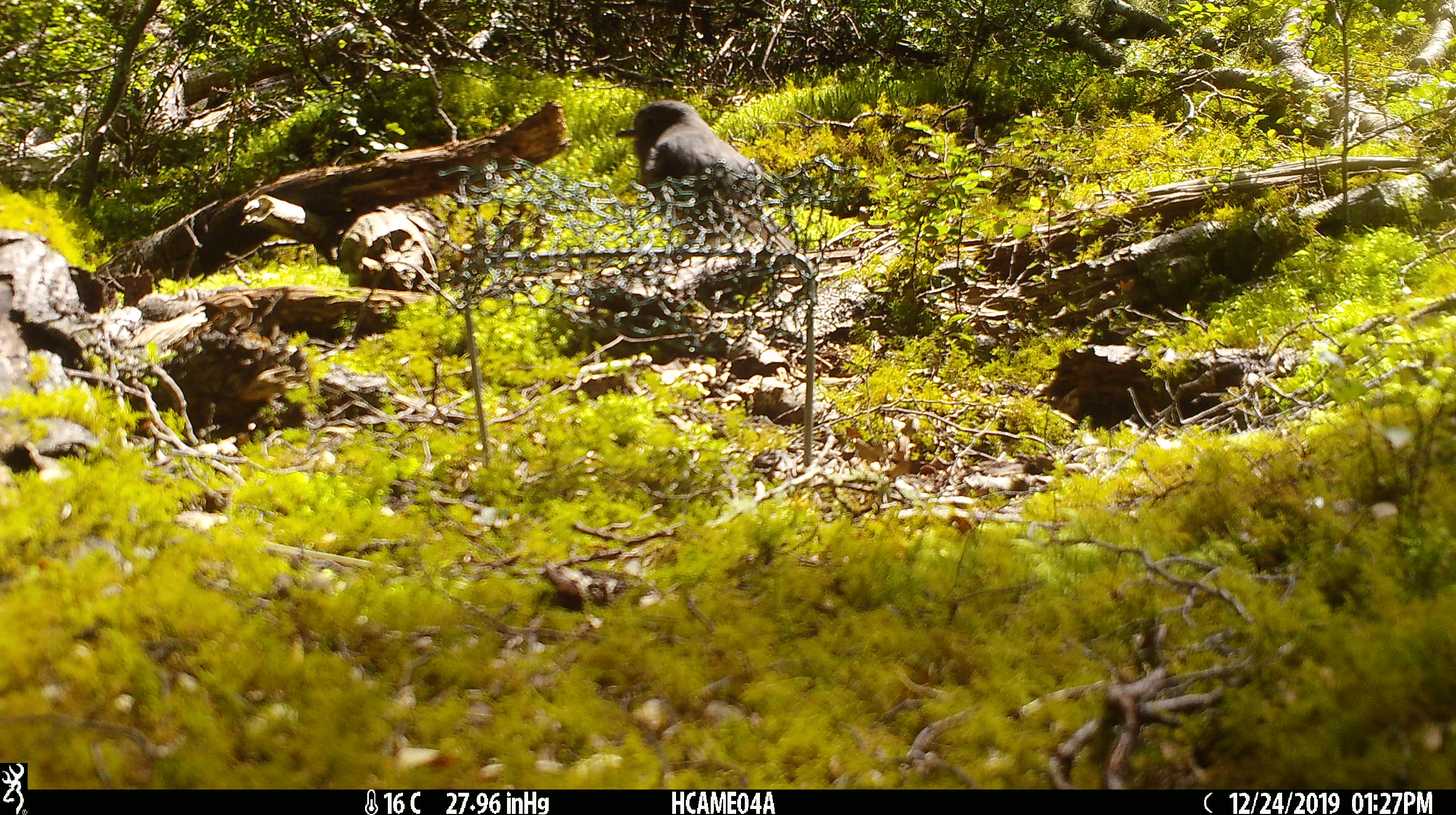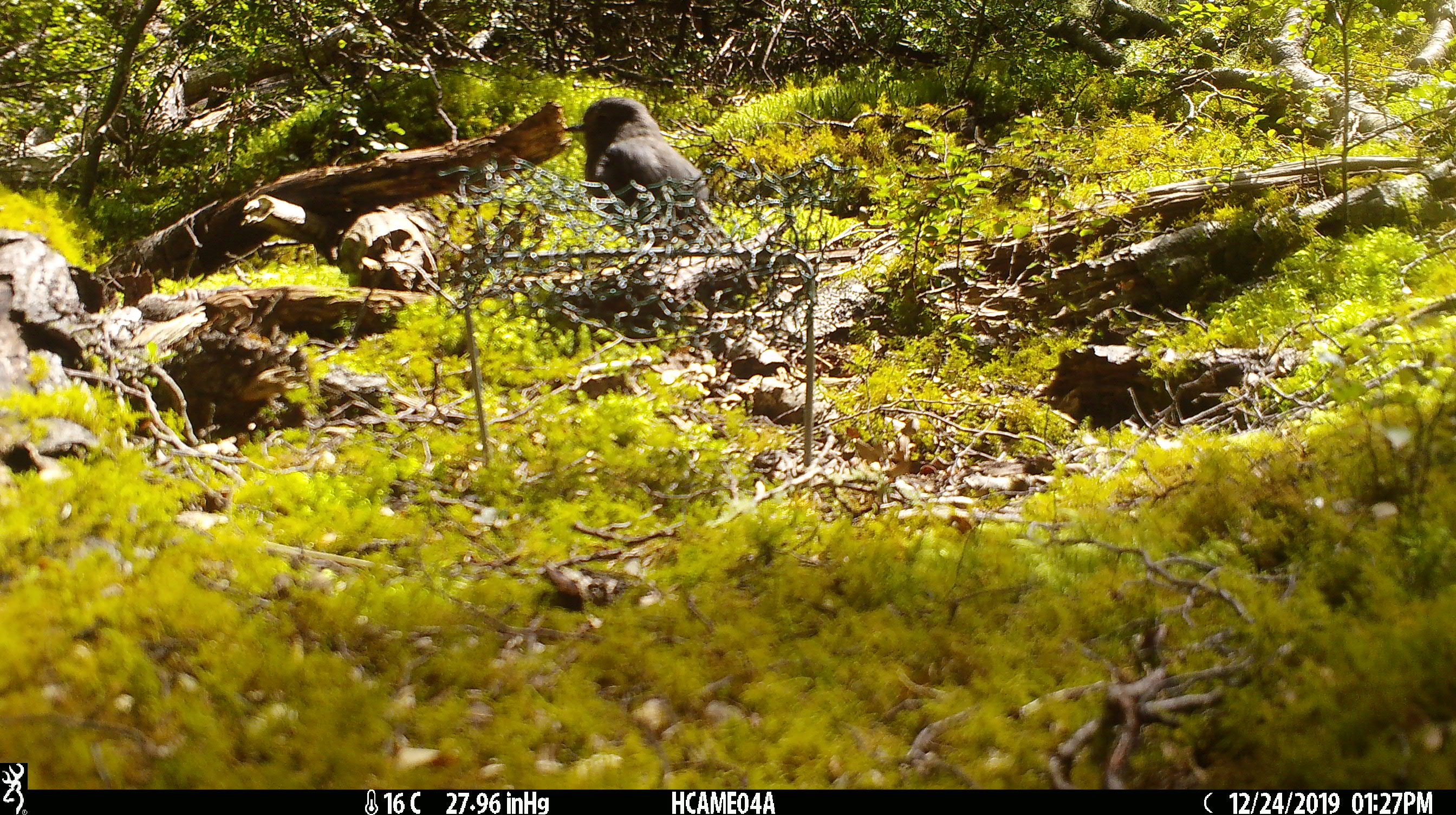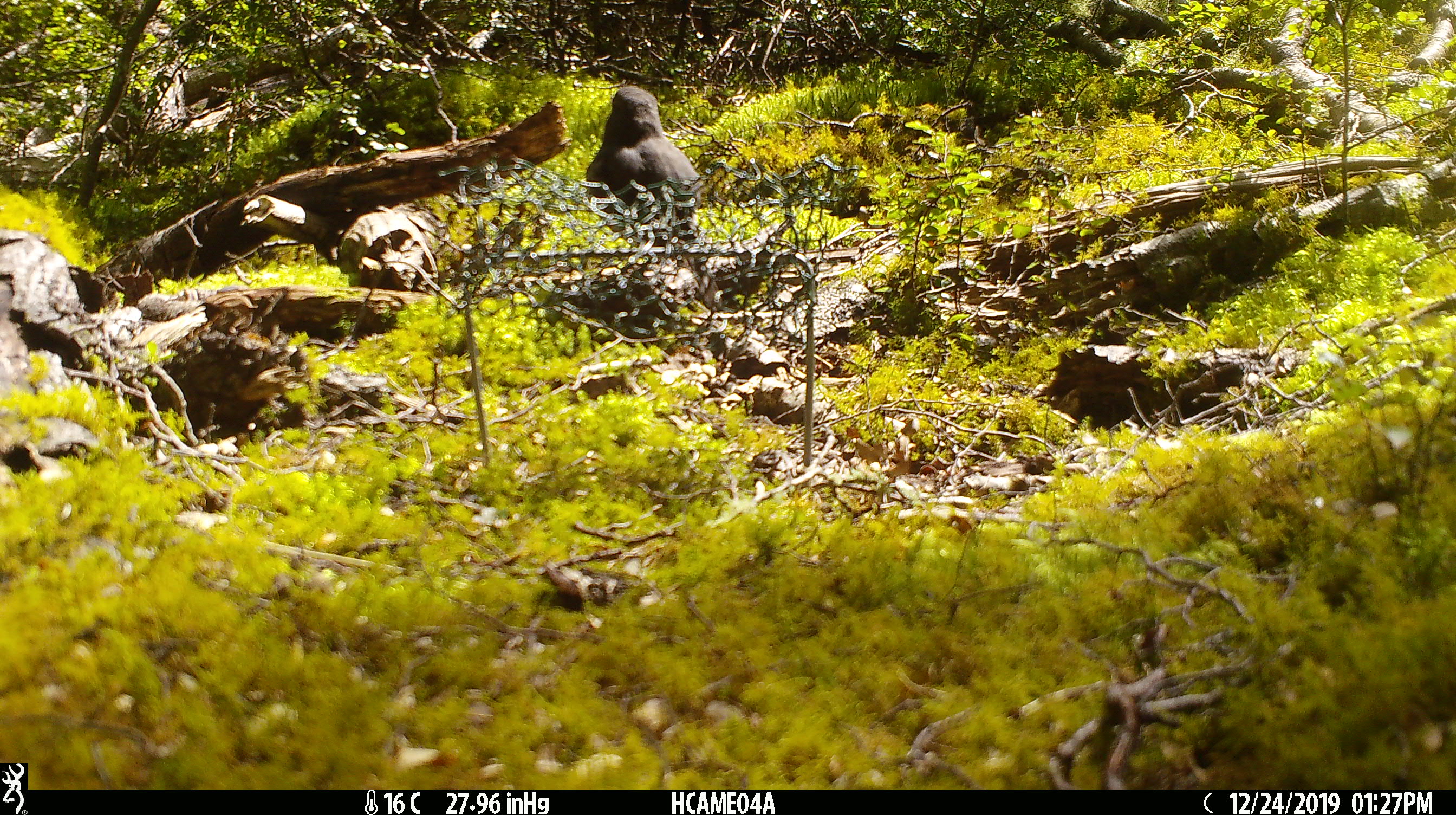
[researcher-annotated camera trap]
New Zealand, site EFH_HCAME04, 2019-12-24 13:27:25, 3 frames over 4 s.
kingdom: Animalia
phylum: Chordata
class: Aves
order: Passeriformes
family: Petroicidae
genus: Petroica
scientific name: Petroica australis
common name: new zealand robin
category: robin